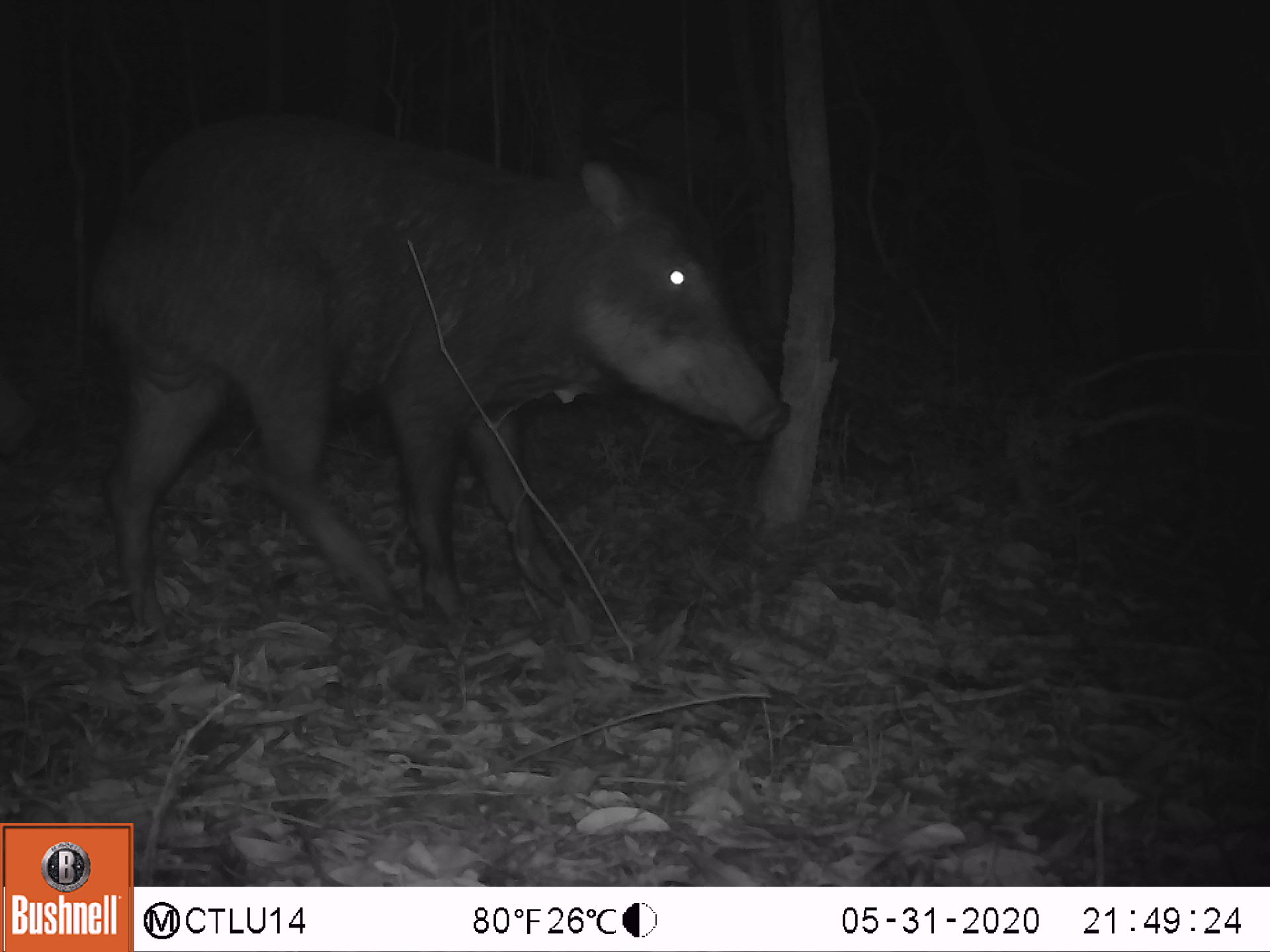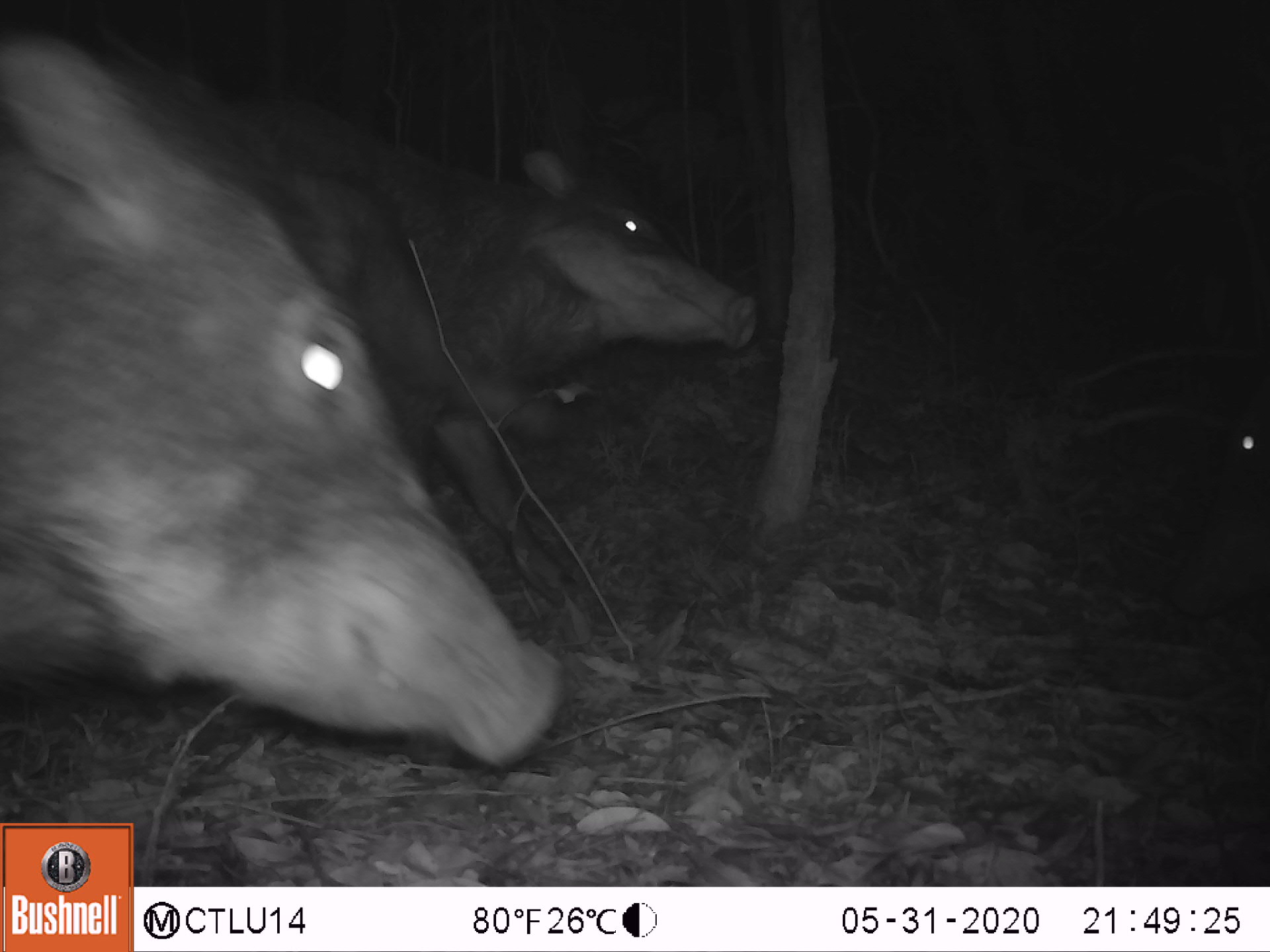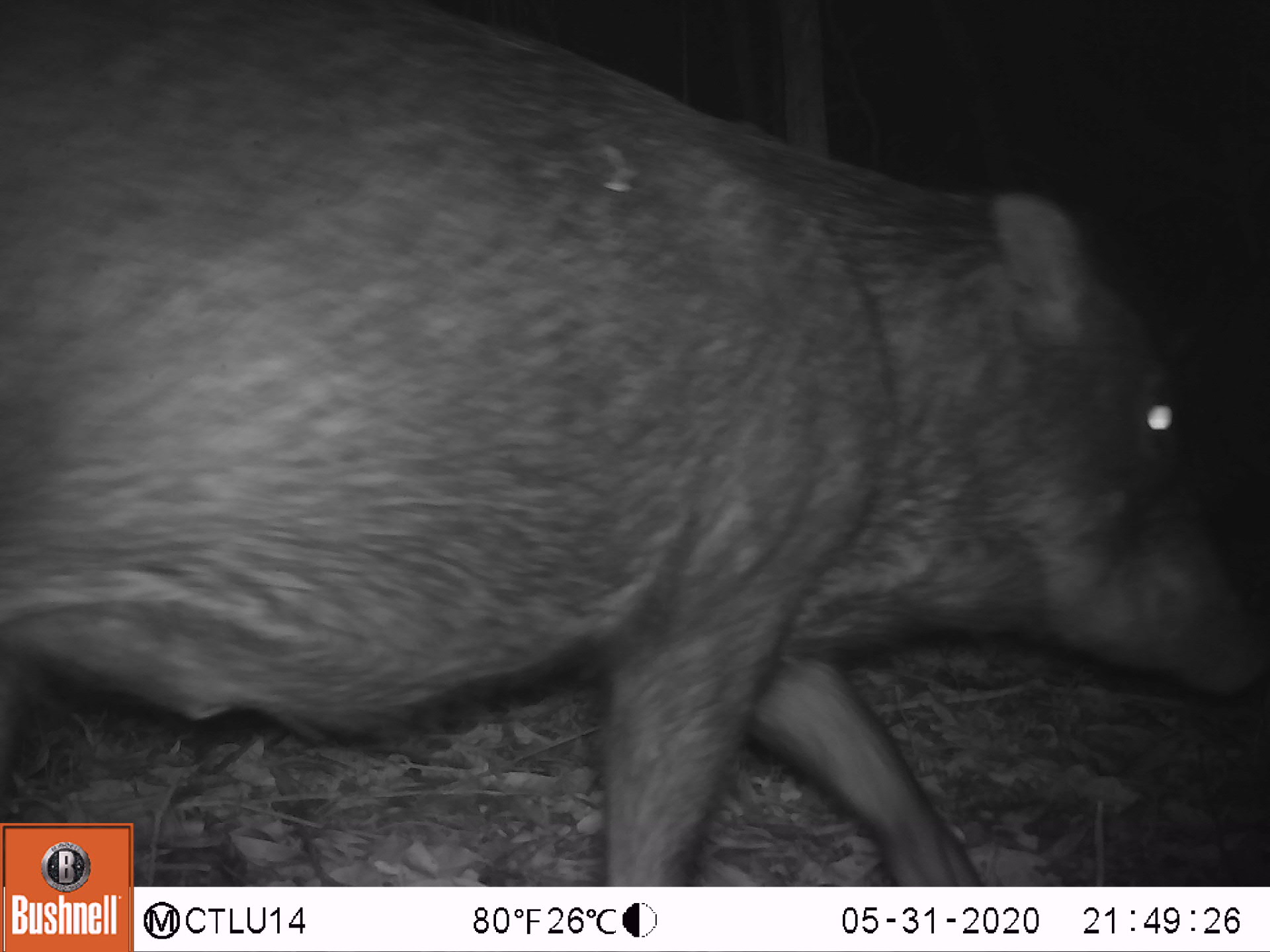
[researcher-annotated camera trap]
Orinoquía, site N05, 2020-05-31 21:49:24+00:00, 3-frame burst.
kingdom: Animalia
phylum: Chordata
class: Mammalia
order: Artiodactyla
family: Tayassuidae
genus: Tayassu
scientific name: Tayassu pecari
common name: white-lipped peccary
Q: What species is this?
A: White-lipped peccary (Tayassu pecari).